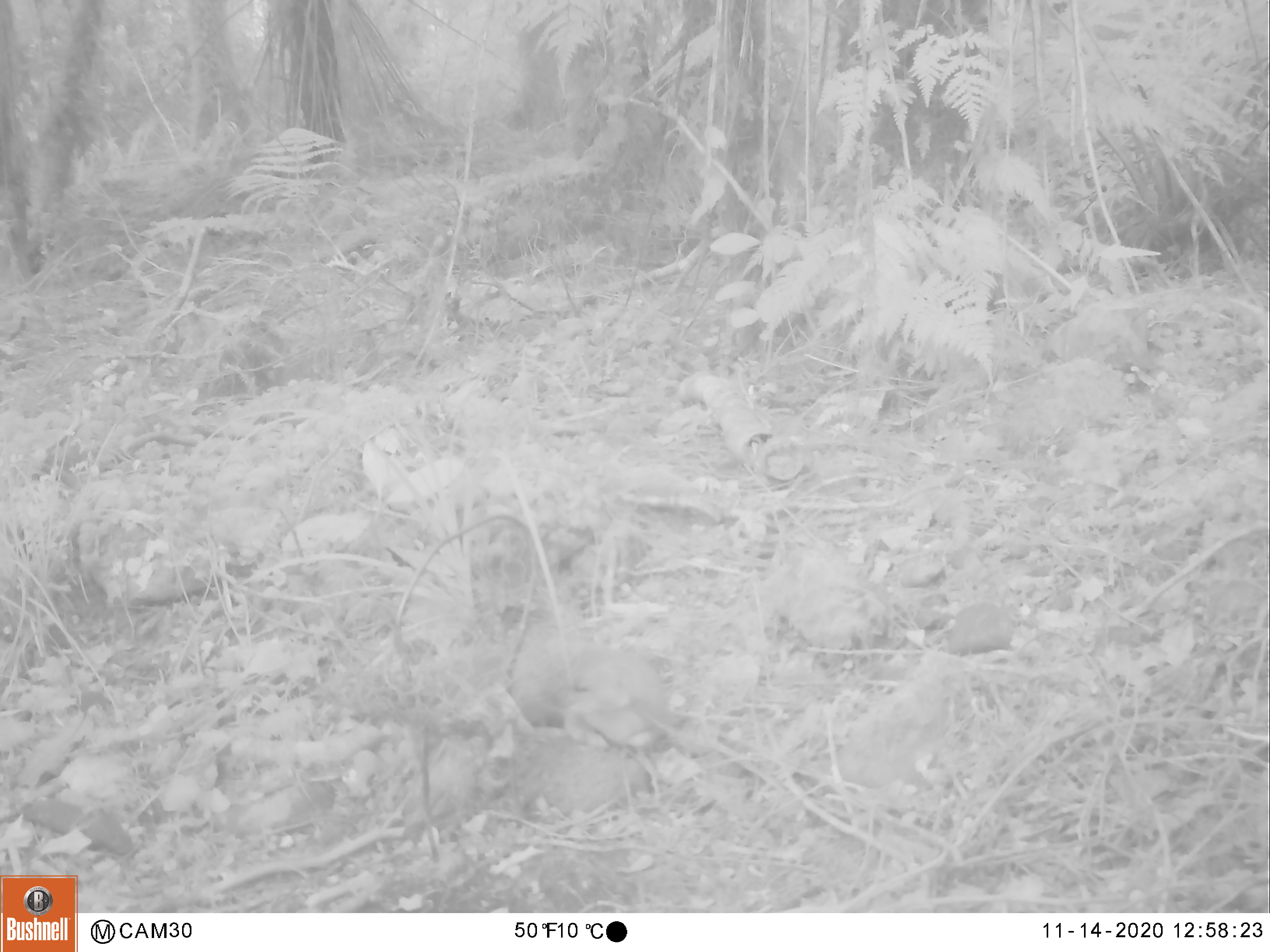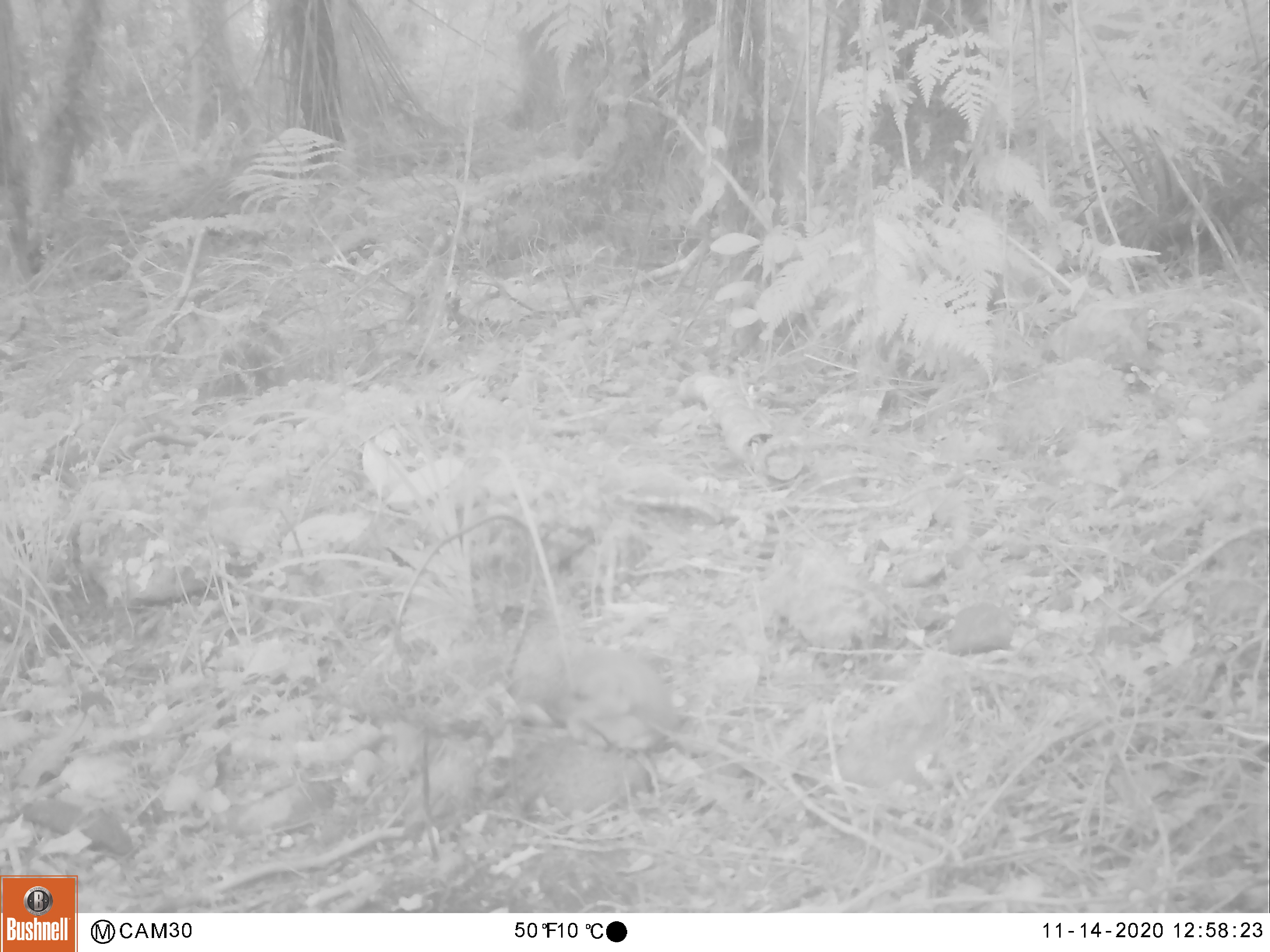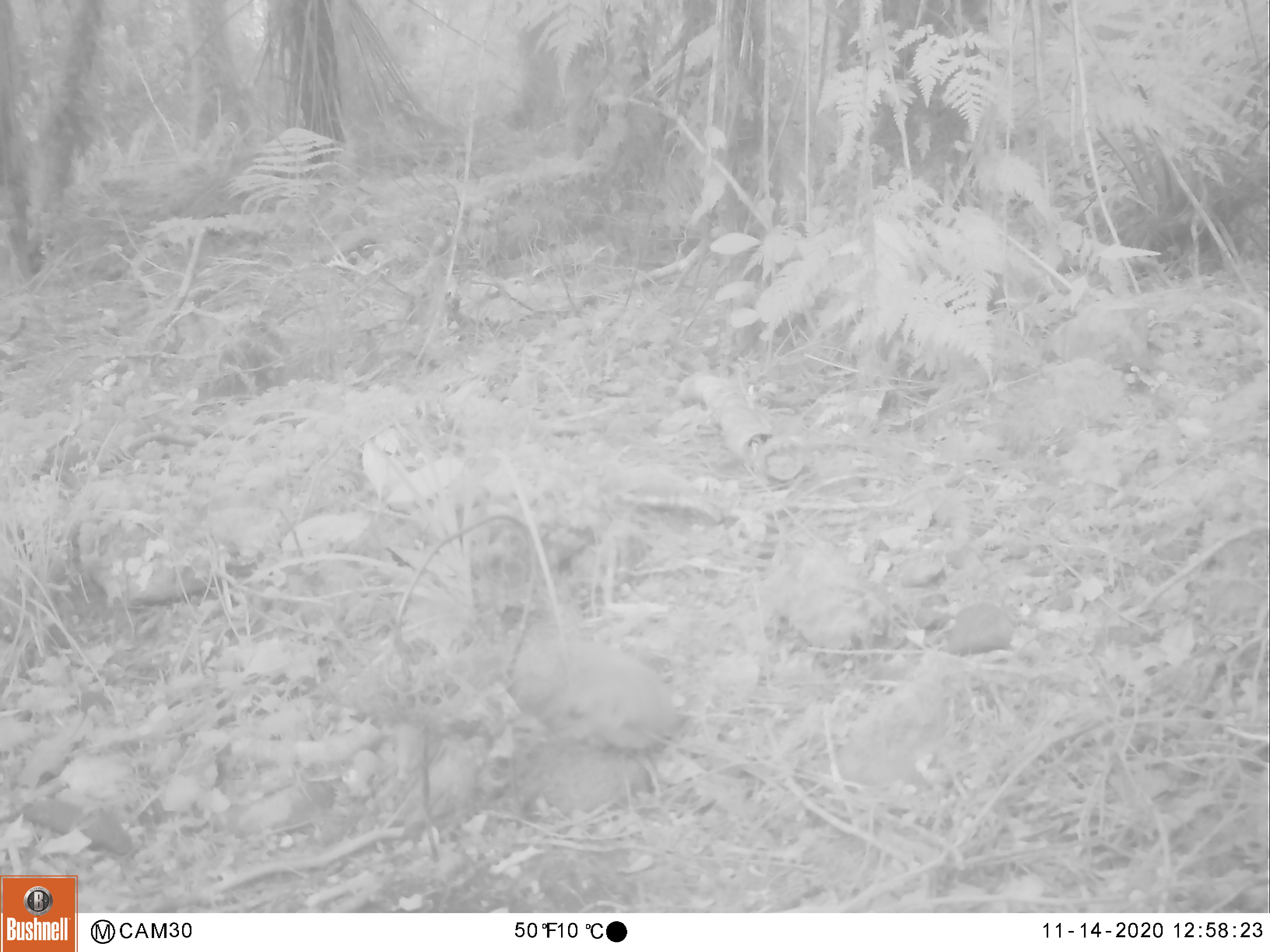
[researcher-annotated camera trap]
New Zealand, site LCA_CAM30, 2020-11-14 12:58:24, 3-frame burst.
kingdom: Animalia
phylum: Chordata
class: Mammalia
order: Carnivora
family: Mustelidae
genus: Mustela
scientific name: Mustela erminea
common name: stoat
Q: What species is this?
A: Stoat (Mustela erminea).